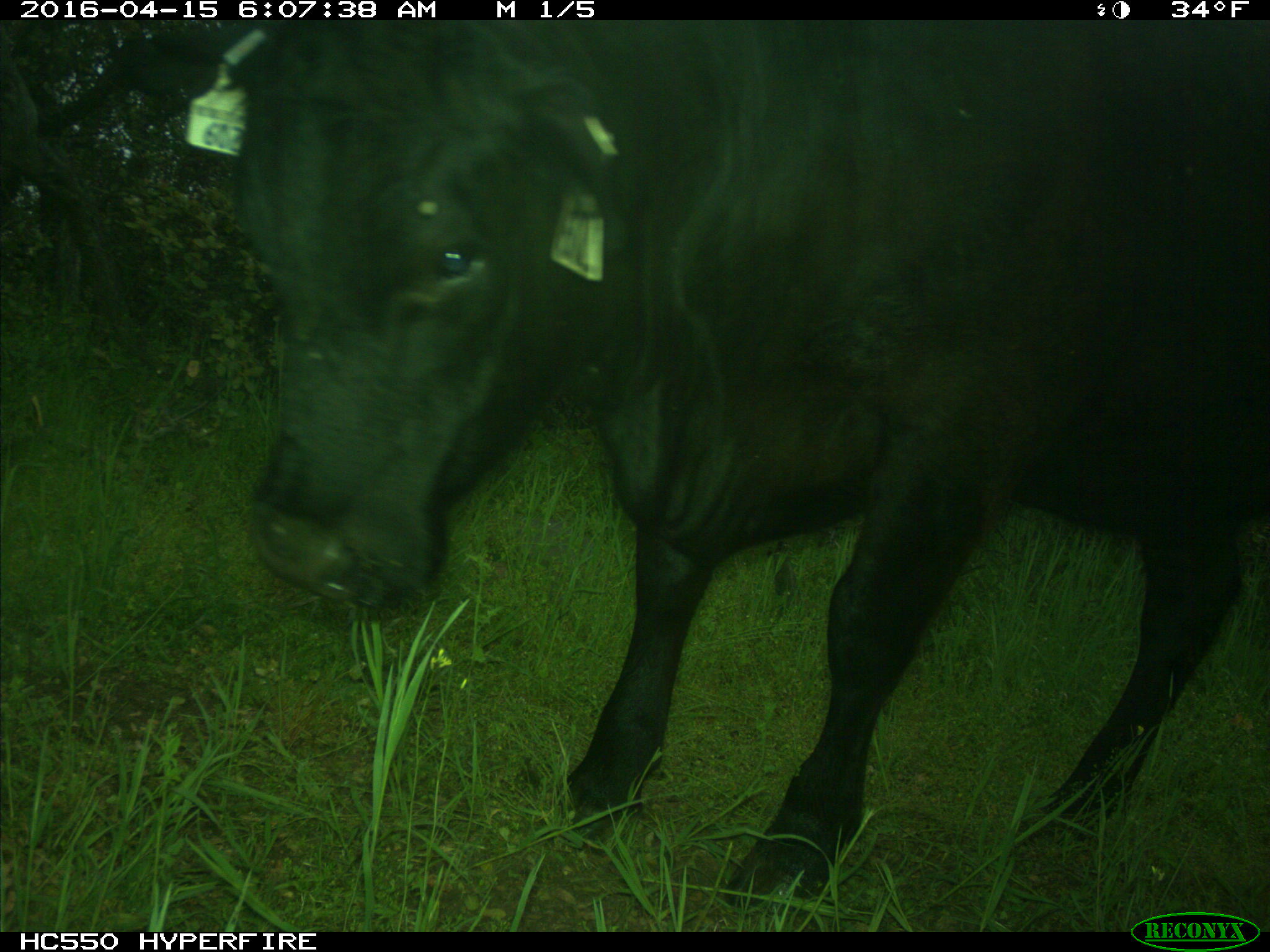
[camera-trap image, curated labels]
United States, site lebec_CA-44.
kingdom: Animalia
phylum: Chordata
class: Mammalia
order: Artiodactyla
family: Bovidae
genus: Bos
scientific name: Bos taurus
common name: domestic cow